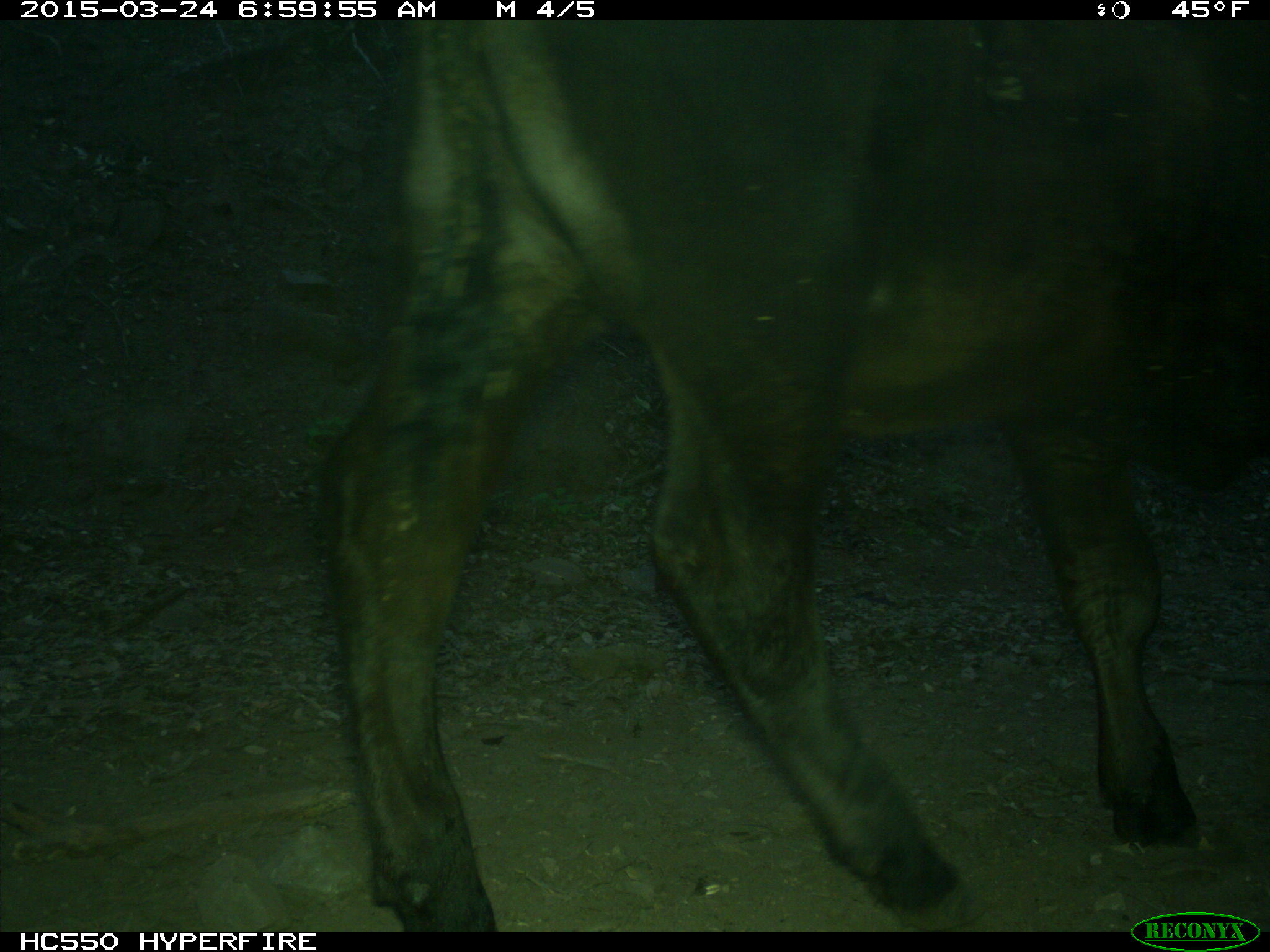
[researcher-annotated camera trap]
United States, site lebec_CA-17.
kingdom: Animalia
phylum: Chordata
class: Mammalia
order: Artiodactyla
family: Bovidae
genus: Bos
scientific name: Bos taurus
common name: domestic cow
Bos taurus (domestic cow).